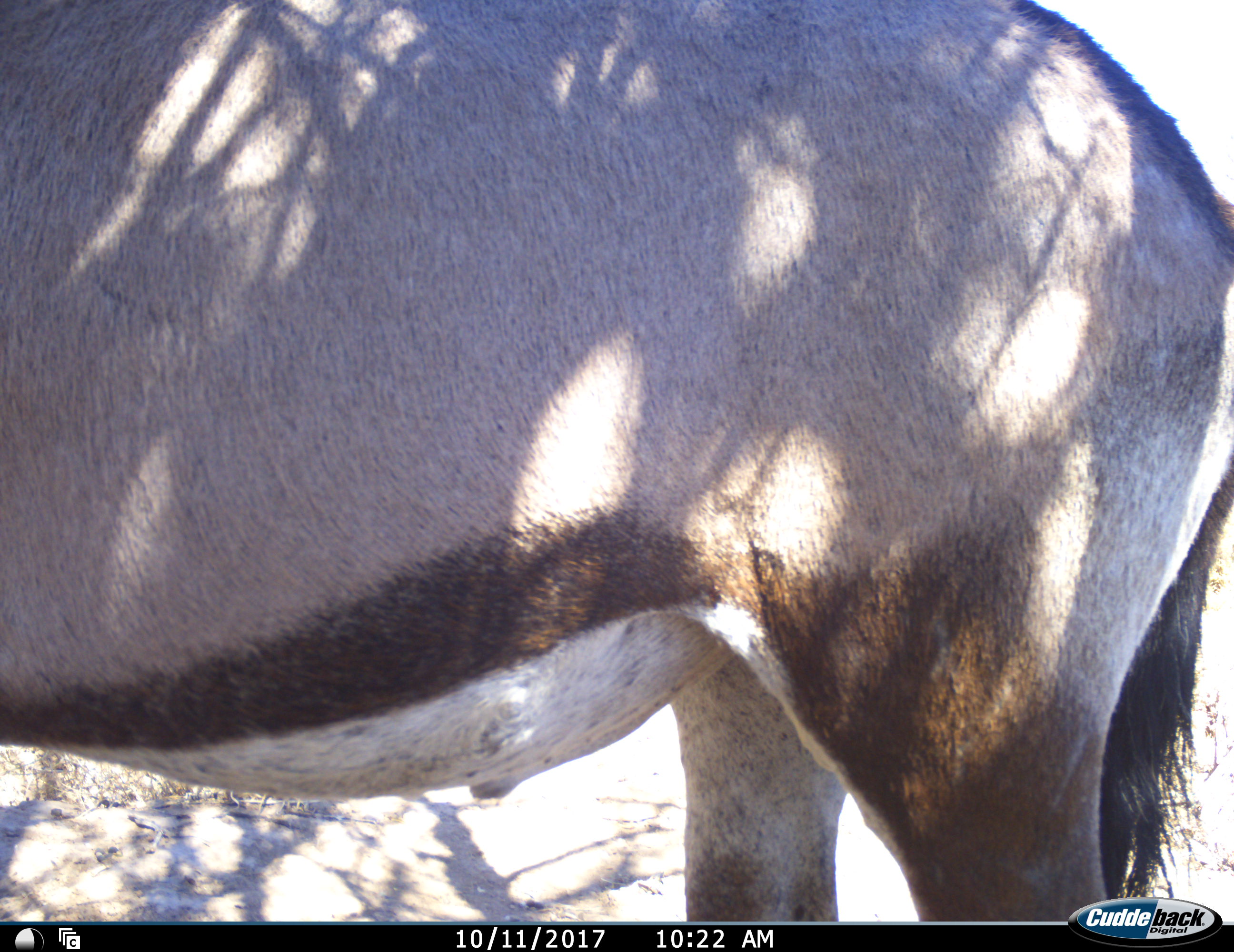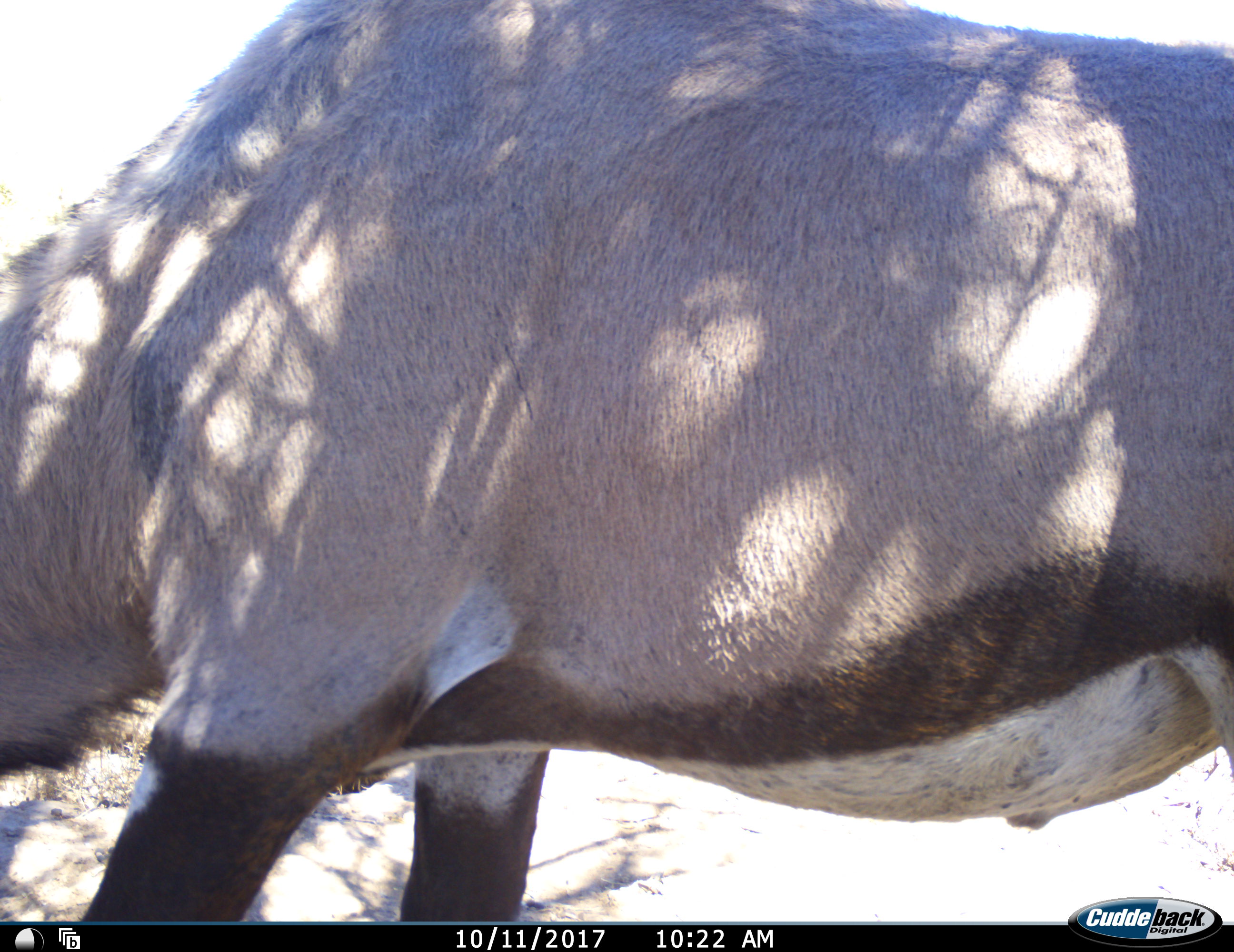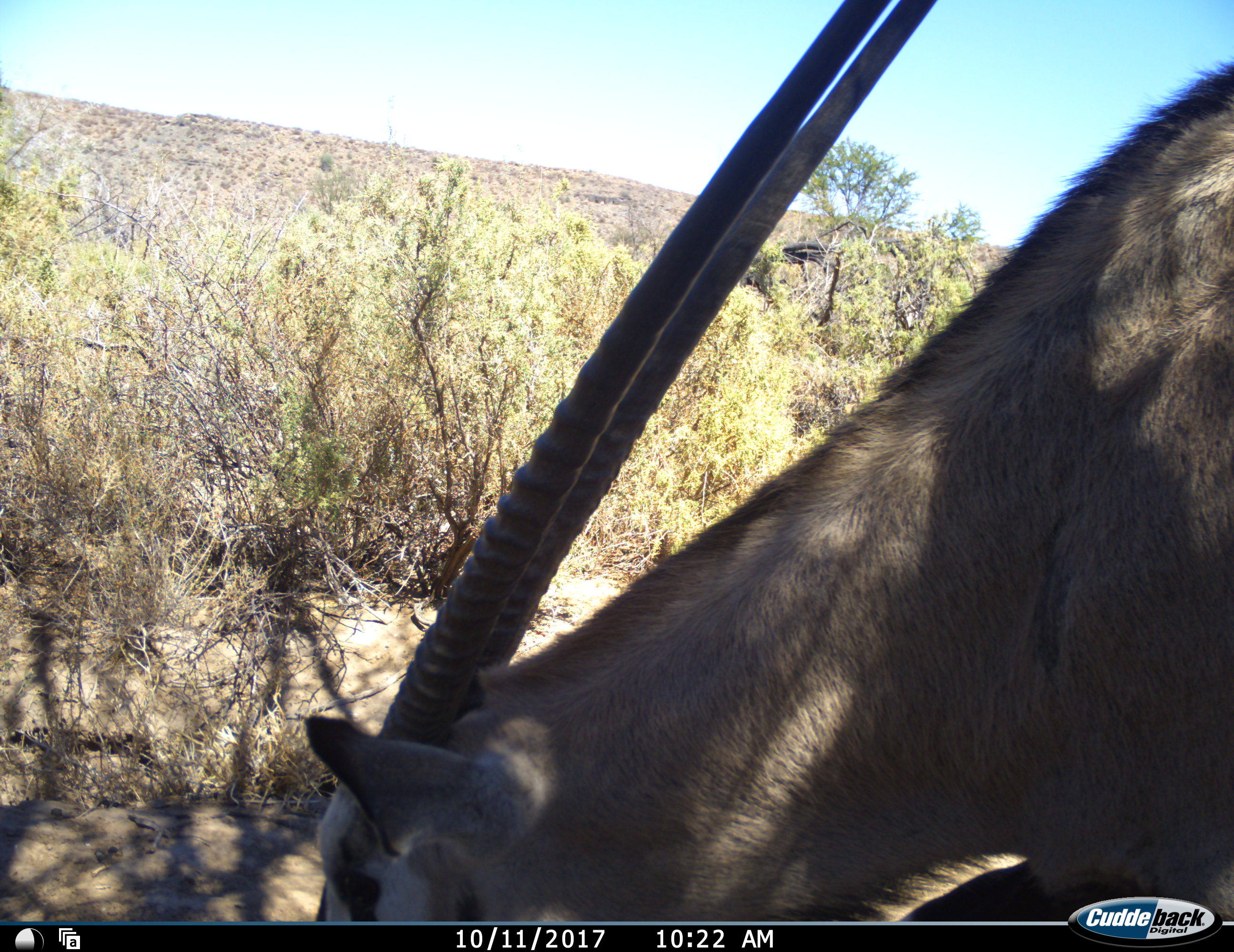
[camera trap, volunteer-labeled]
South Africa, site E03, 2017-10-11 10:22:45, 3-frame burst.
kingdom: Animalia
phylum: Chordata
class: Mammalia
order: Artiodactyla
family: Bovidae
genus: Oryx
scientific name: Oryx gazella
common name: gemsbok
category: gemsbokoryx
Gemsbokoryx (gemsbok) (Oryx gazella), count 1. Behavior (volunteer vote fractions): standing 40%, resting 0%, moving 30%, interacting 0%. Young present (vote fraction): 0%. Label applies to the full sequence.